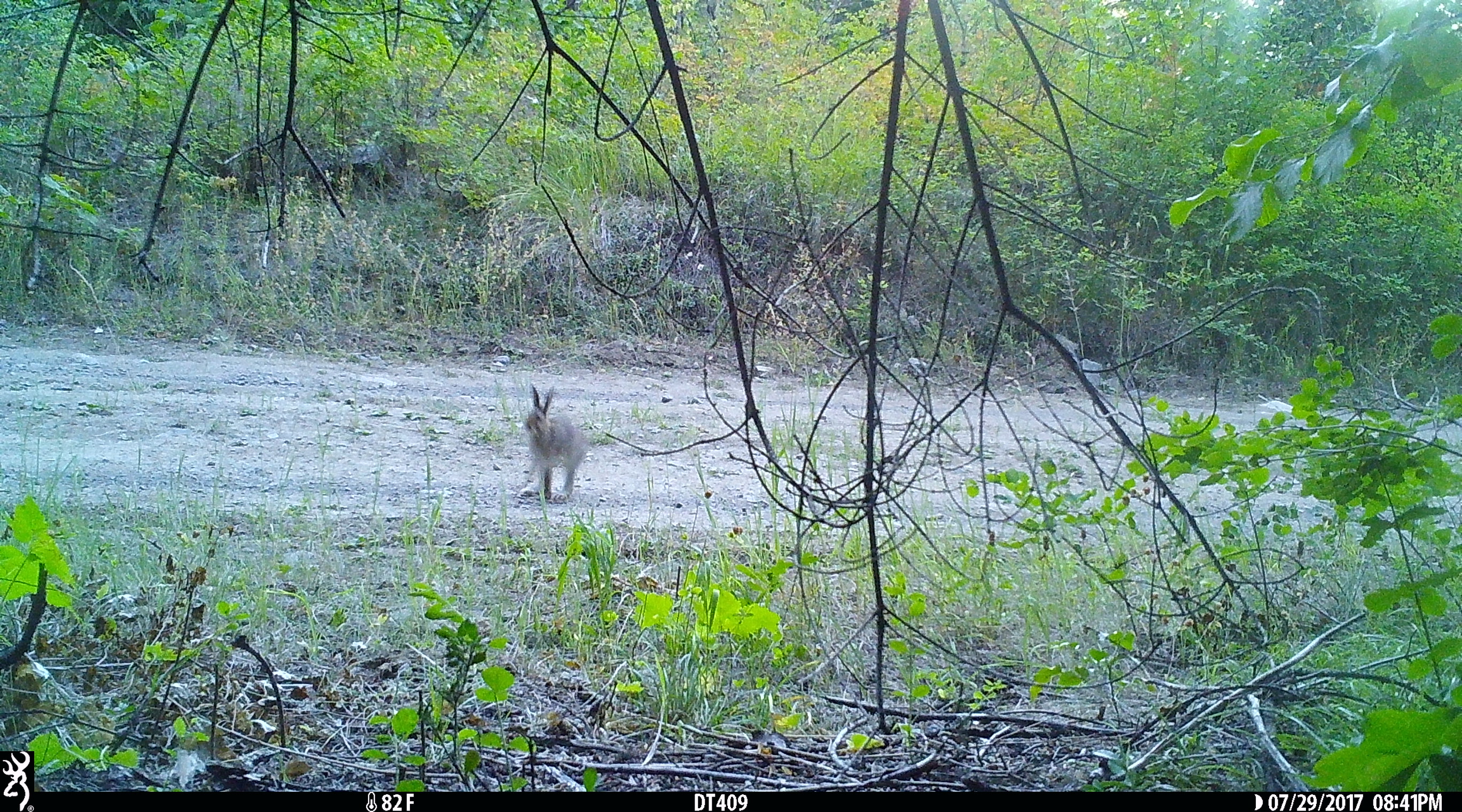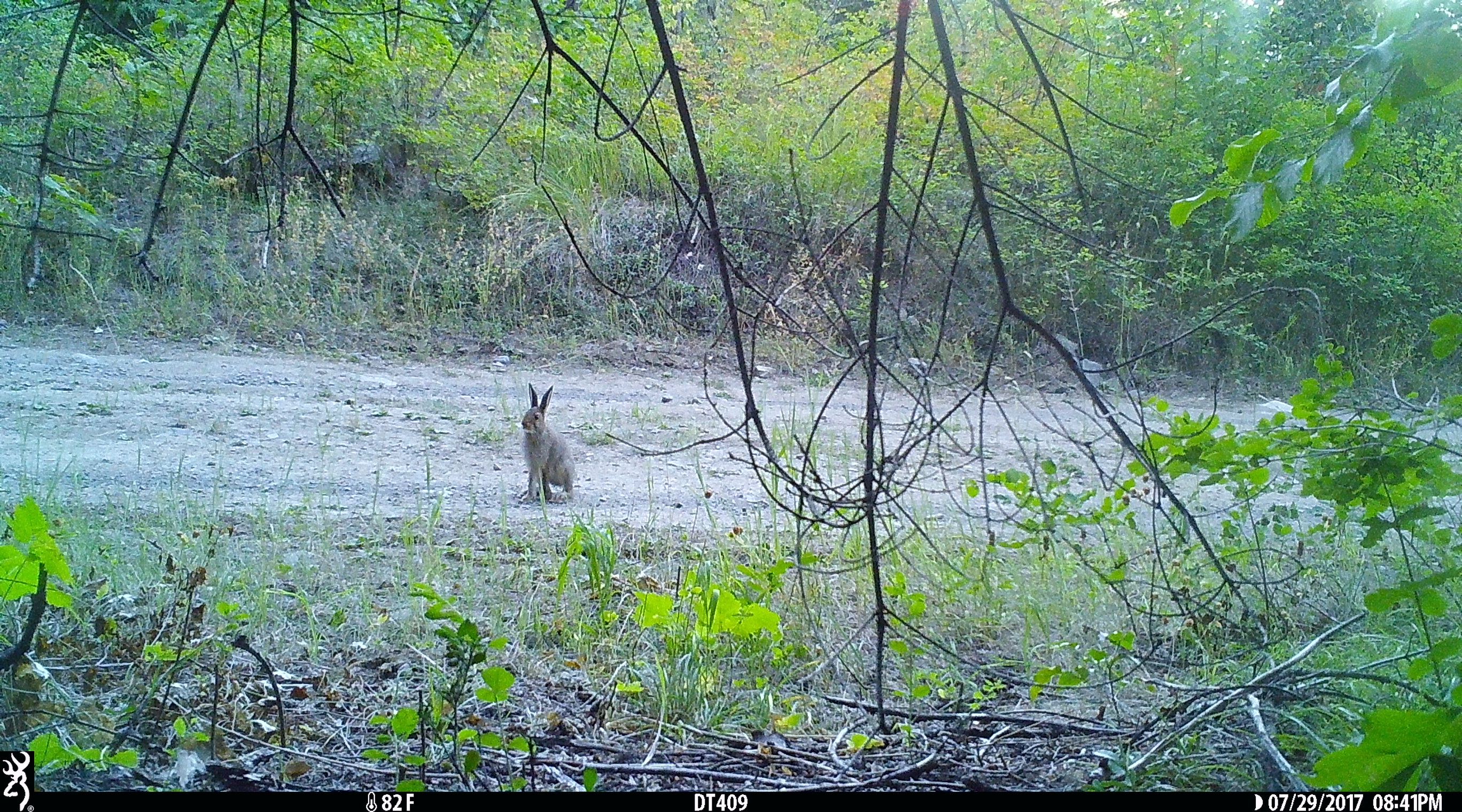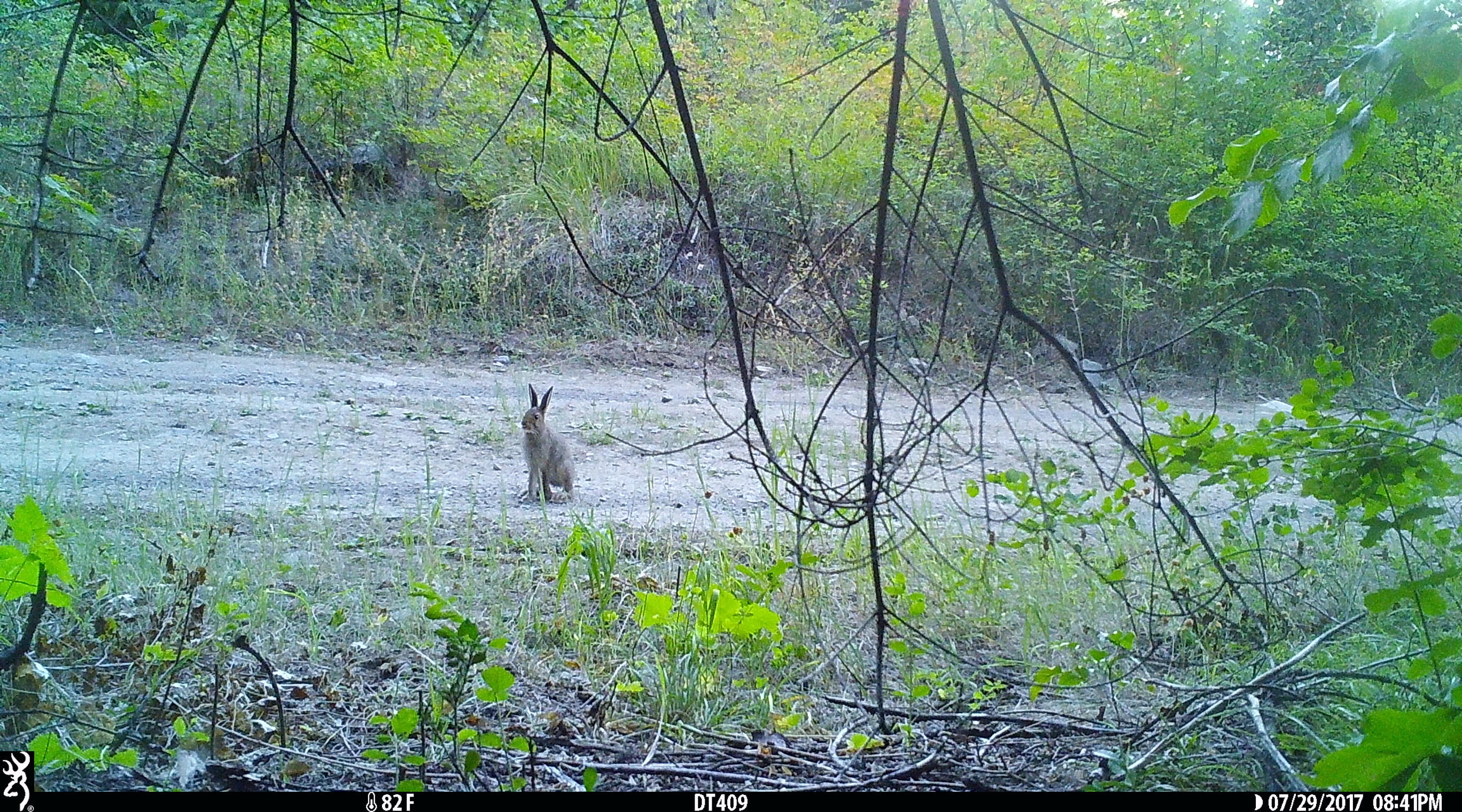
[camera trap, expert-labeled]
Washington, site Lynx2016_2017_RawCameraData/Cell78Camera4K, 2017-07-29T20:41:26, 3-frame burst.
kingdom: Animalia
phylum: Chordata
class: Mammalia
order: Lagomorpha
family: Leporidae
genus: Lepus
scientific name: Lepus americanus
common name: snowshoe hare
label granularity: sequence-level